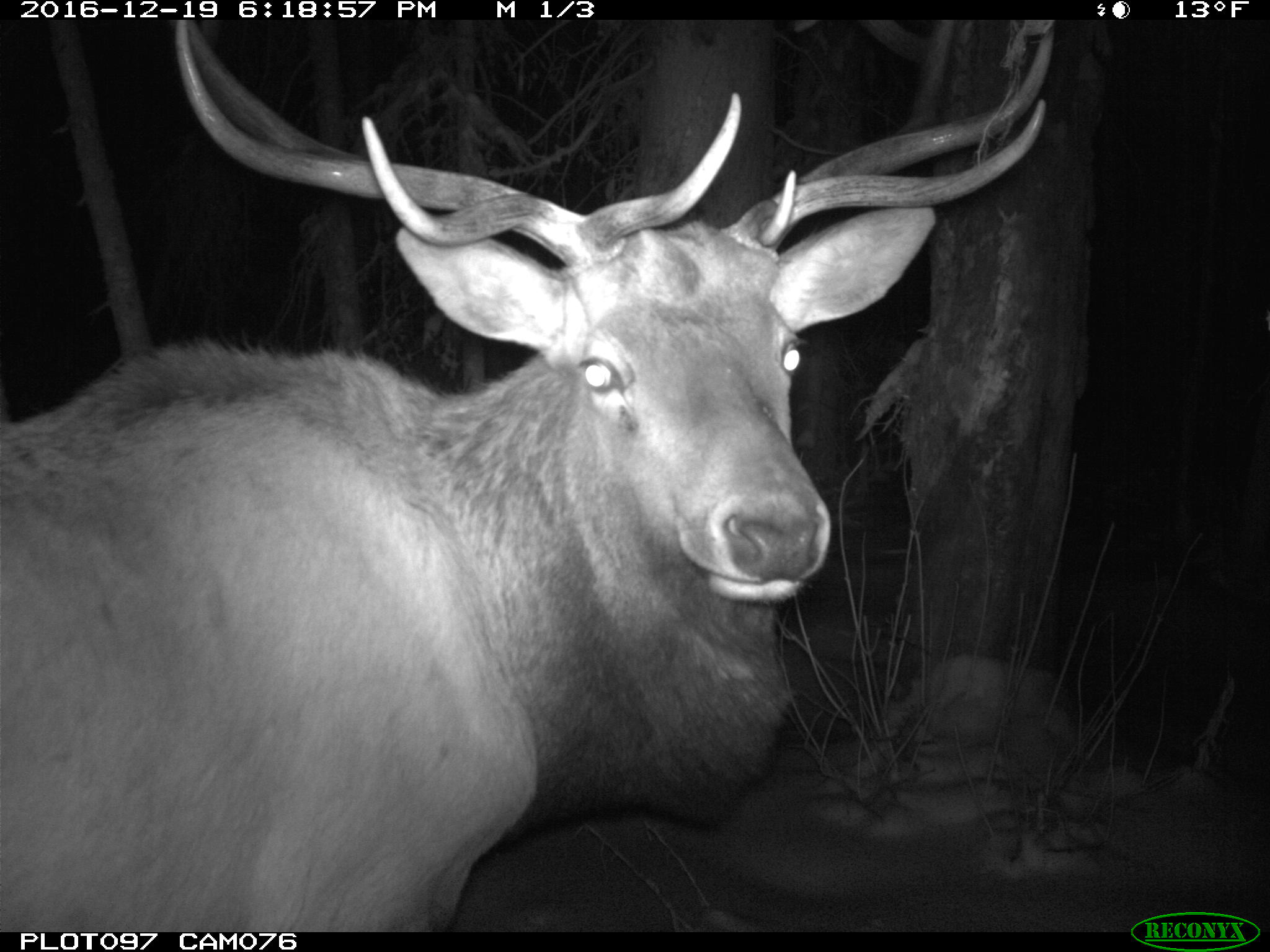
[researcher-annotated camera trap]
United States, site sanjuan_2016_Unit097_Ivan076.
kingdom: Animalia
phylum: Chordata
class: Mammalia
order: Artiodactyla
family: Cervidae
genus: Cervus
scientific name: Cervus elaphus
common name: red deer